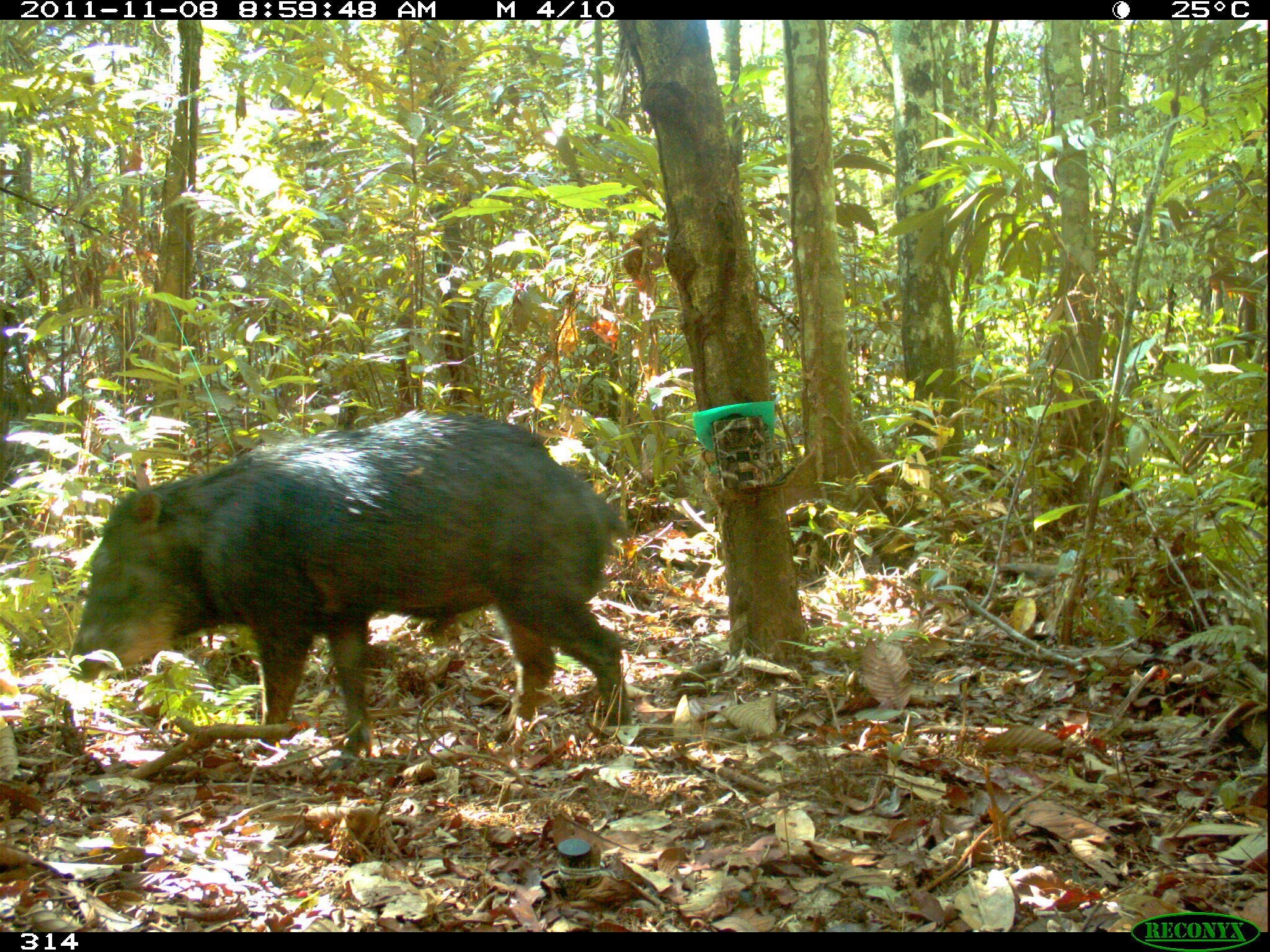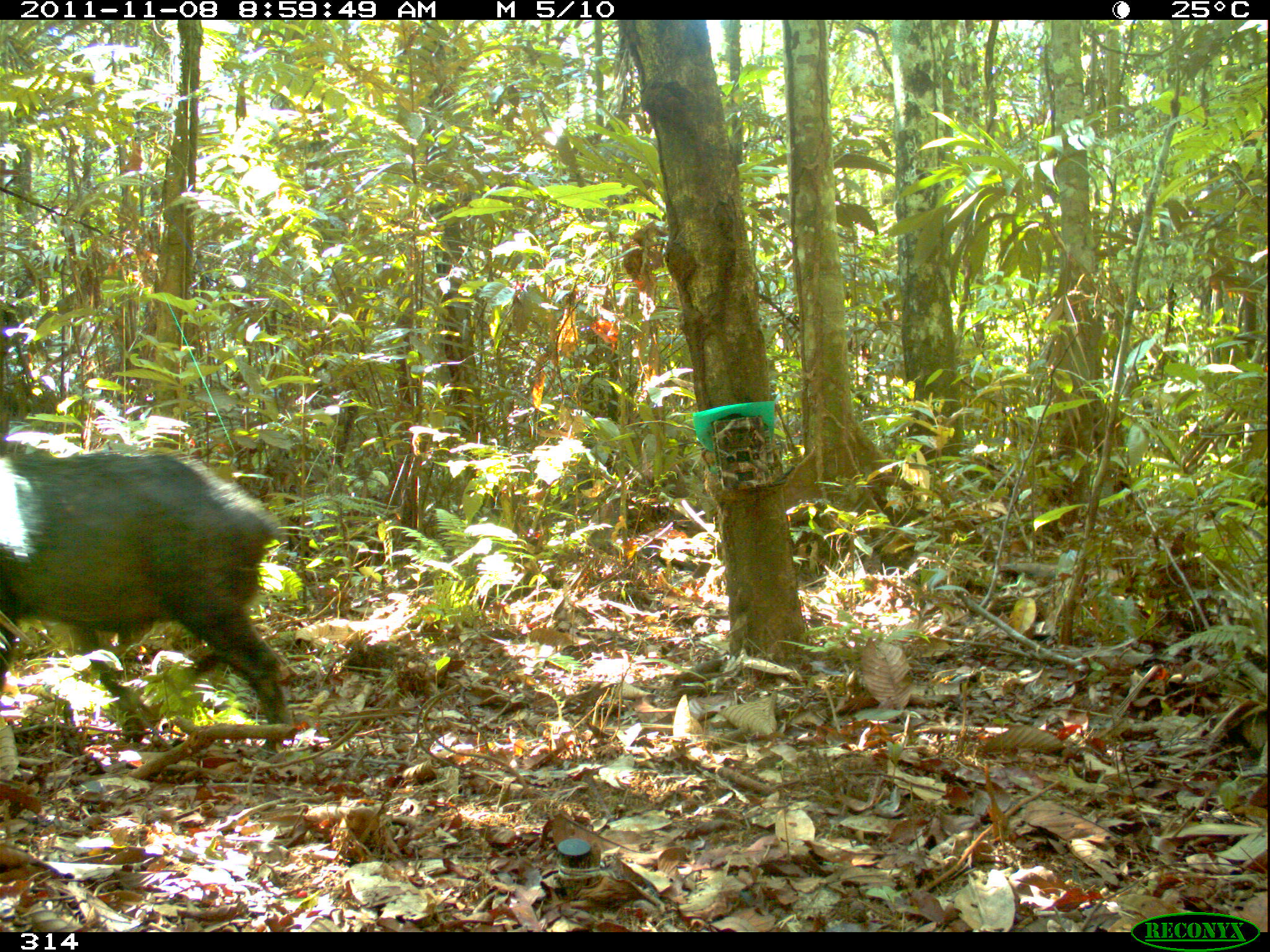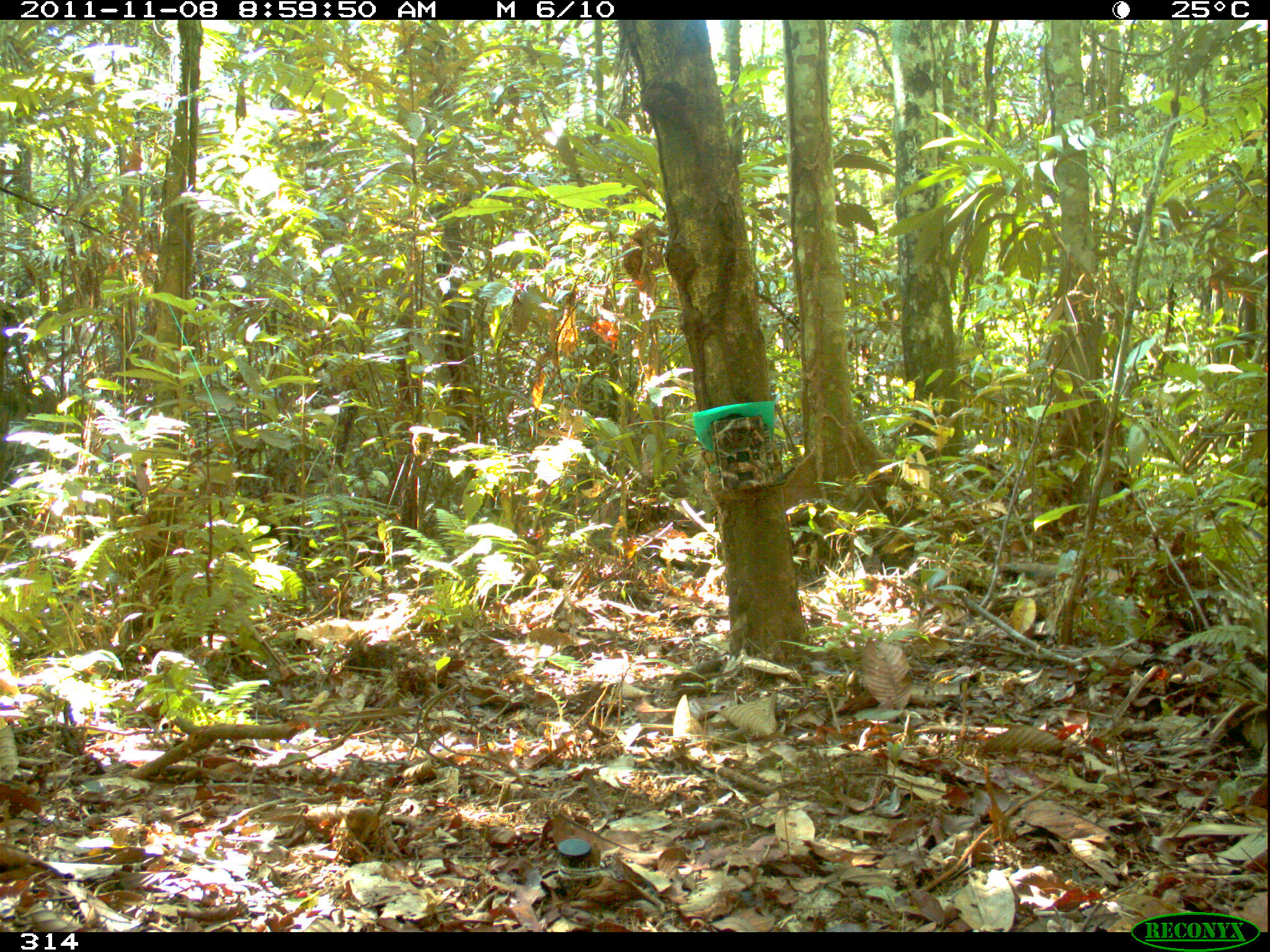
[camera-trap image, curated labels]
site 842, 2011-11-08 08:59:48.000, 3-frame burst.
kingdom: Animalia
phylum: Chordata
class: Mammalia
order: Artiodactyla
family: Tayassuidae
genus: Tayassu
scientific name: Tayassu pecari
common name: white-lipped peccary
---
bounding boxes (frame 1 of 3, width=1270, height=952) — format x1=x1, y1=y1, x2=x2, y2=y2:
tayassu pecari: x1=68, y1=407, x2=631, y2=750